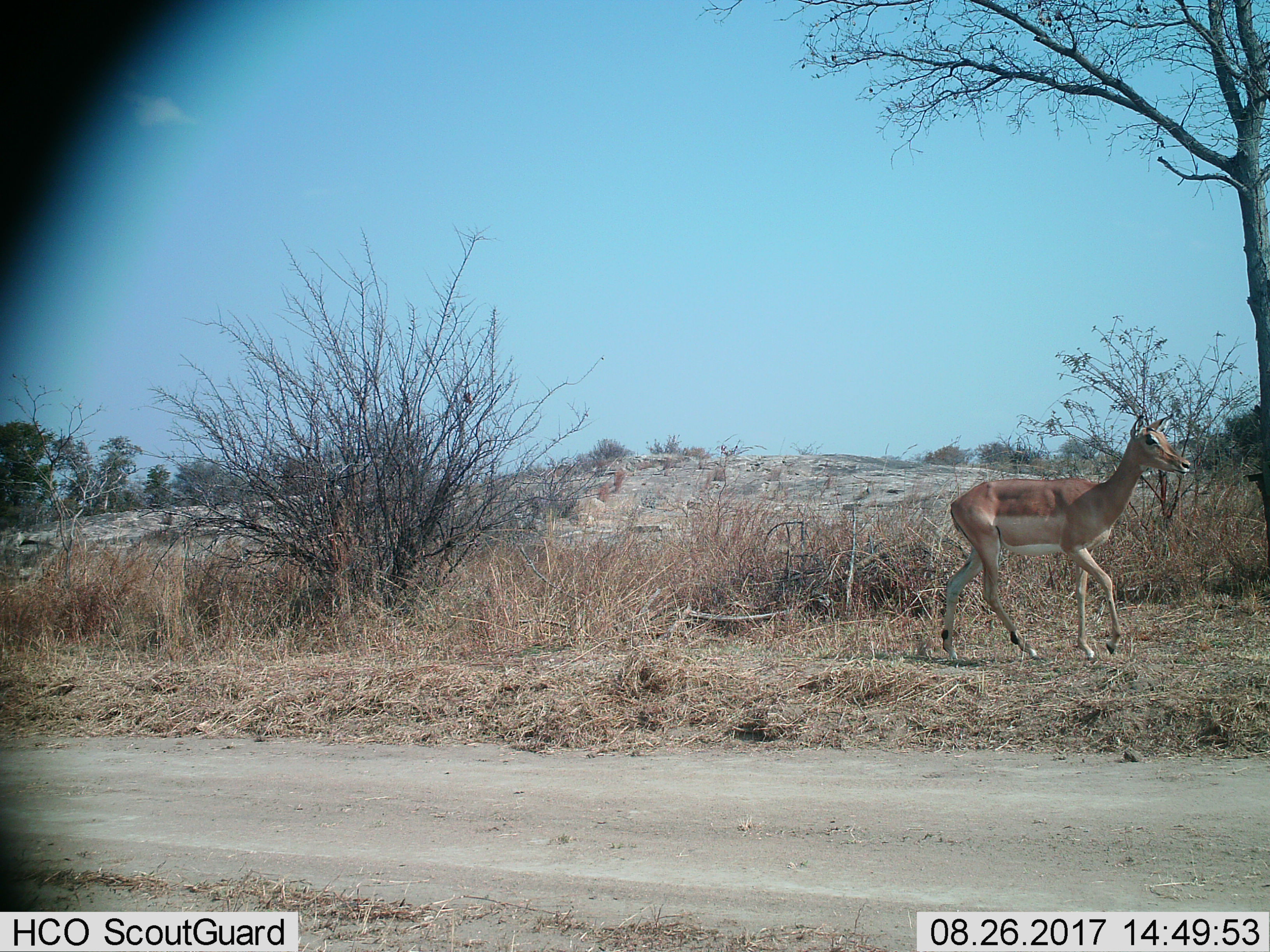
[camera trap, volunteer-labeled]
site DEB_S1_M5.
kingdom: Animalia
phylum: Chordata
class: Mammalia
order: Artiodactyla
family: Bovidae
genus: Aepyceros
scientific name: Aepyceros melampus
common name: impala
Impala (Aepyceros melampus), count 1. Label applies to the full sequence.